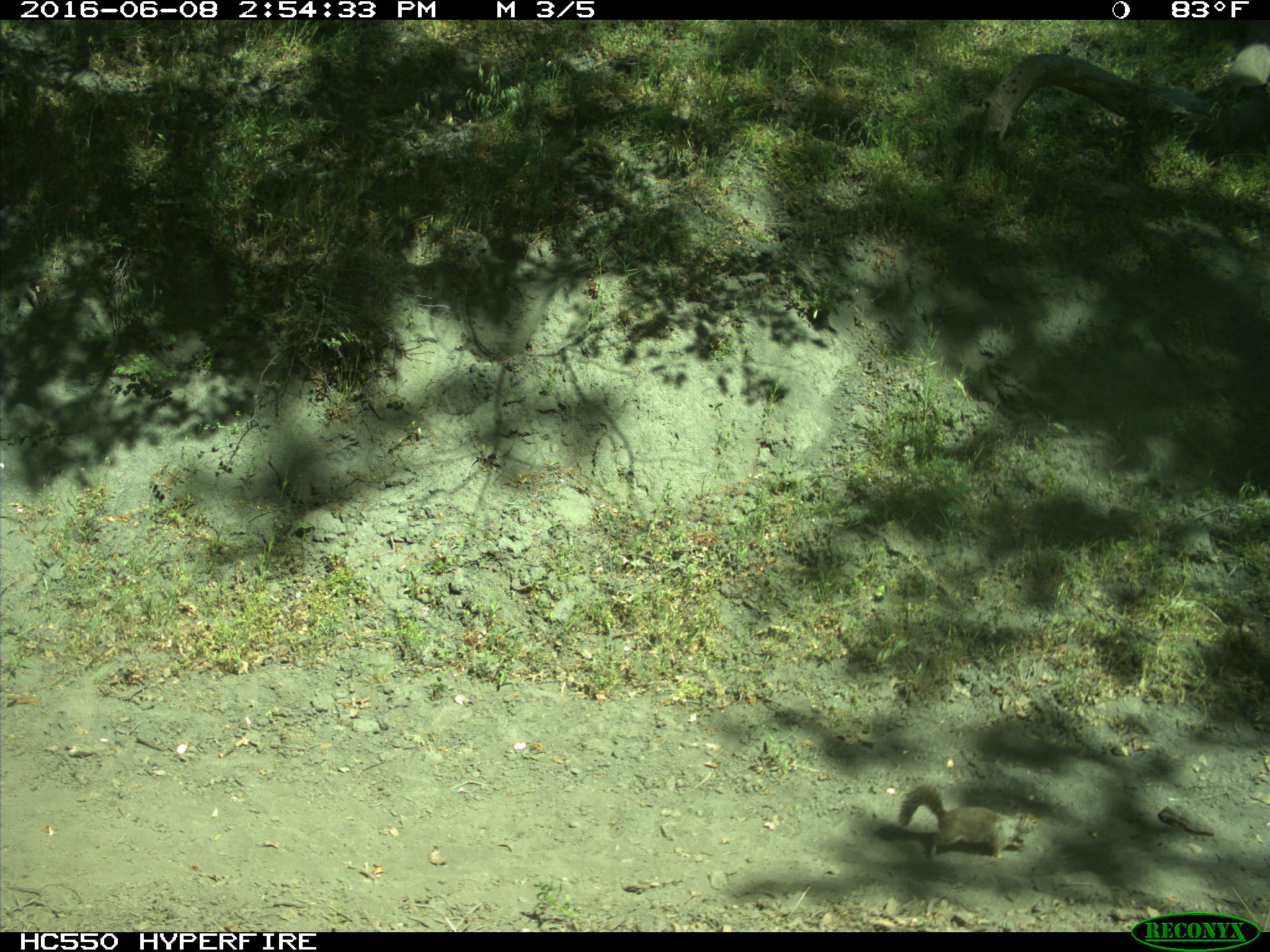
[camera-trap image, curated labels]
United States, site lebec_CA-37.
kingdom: Animalia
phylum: Chordata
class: Mammalia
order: Rodentia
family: Sciuridae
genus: Otospermophilus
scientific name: Otospermophilus beecheyi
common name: california ground squirrel